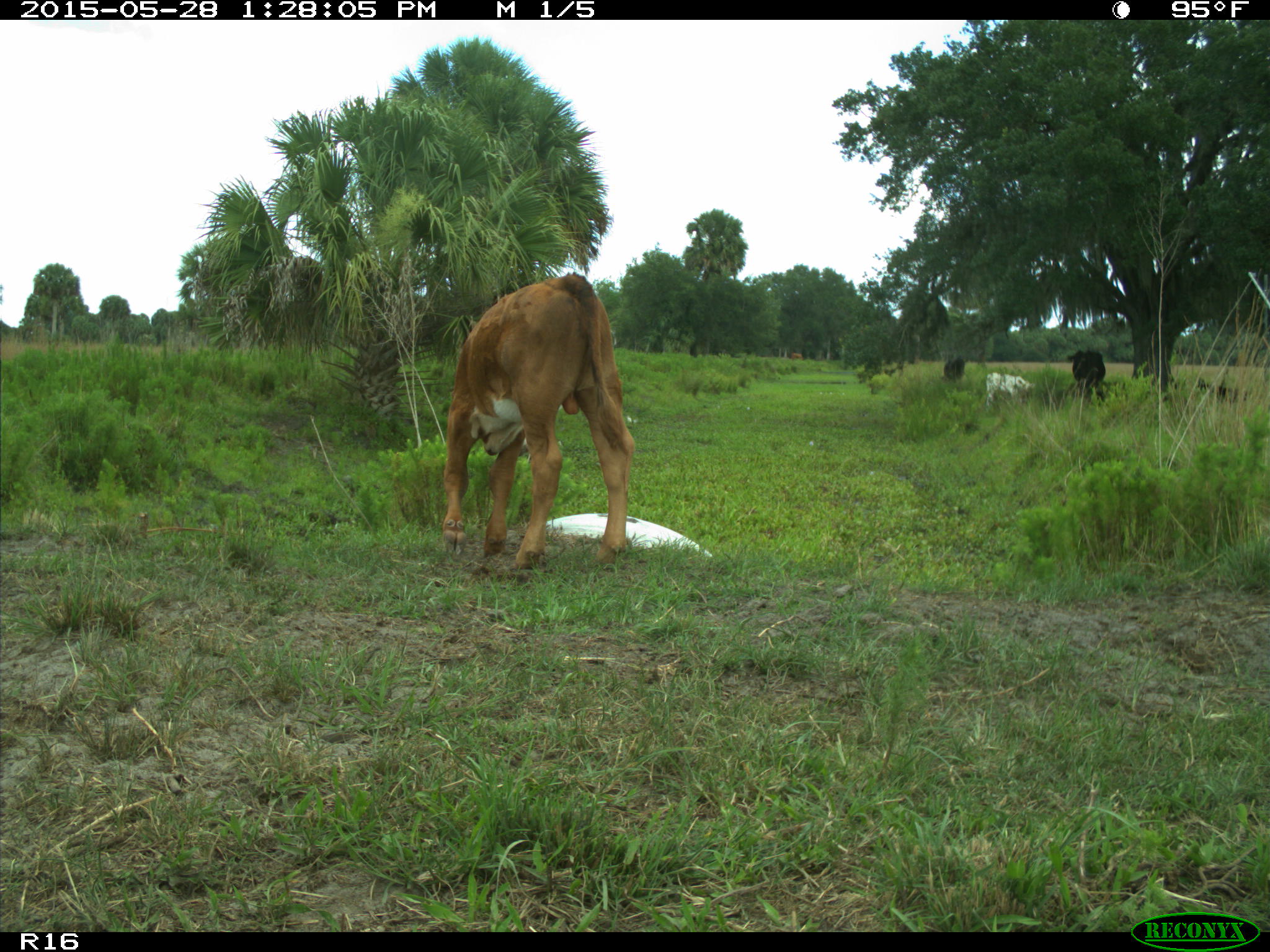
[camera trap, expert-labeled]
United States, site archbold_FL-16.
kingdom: Animalia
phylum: Chordata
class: Mammalia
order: Artiodactyla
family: Bovidae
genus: Bos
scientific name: Bos taurus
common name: domestic cow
Bos taurus (domestic cow).